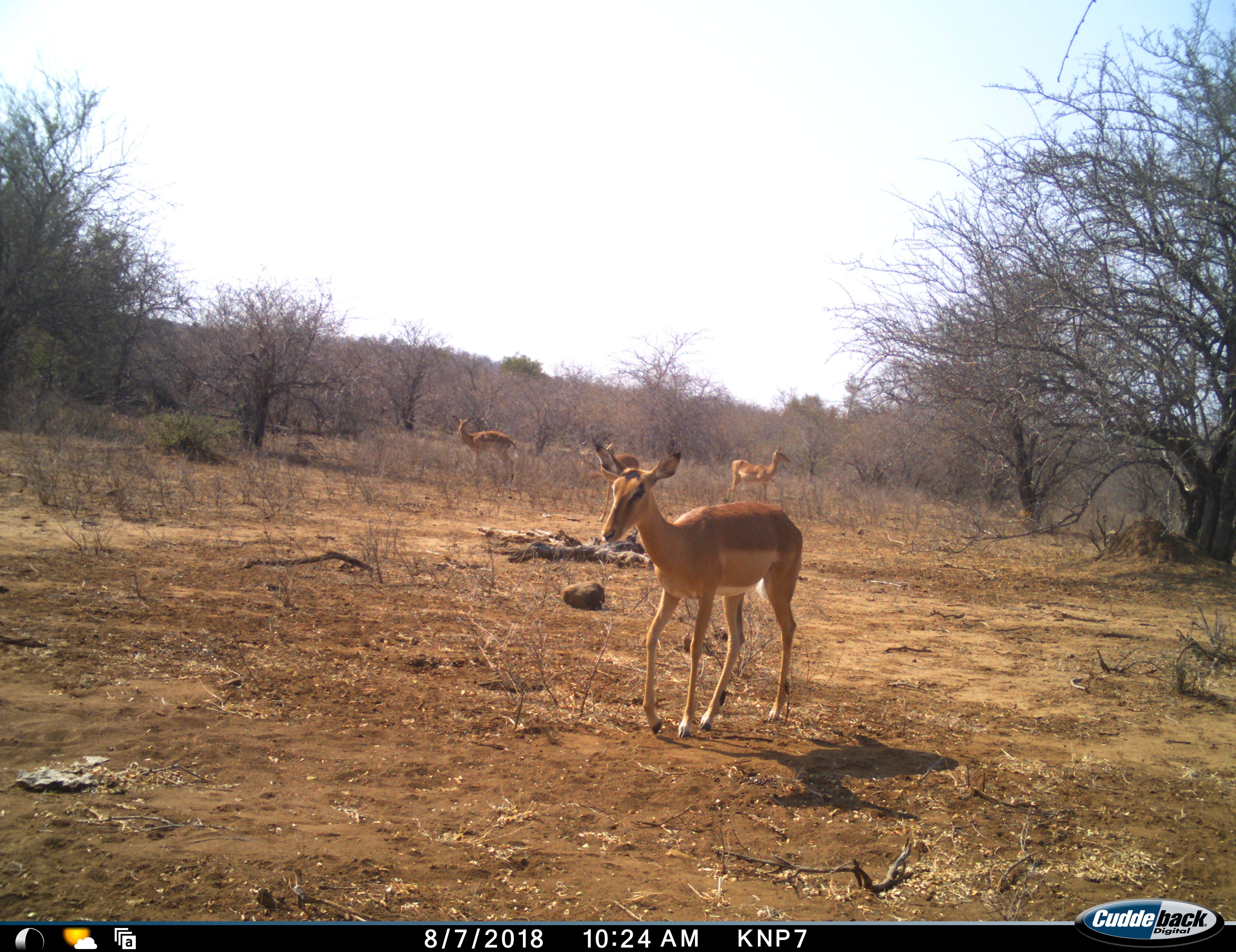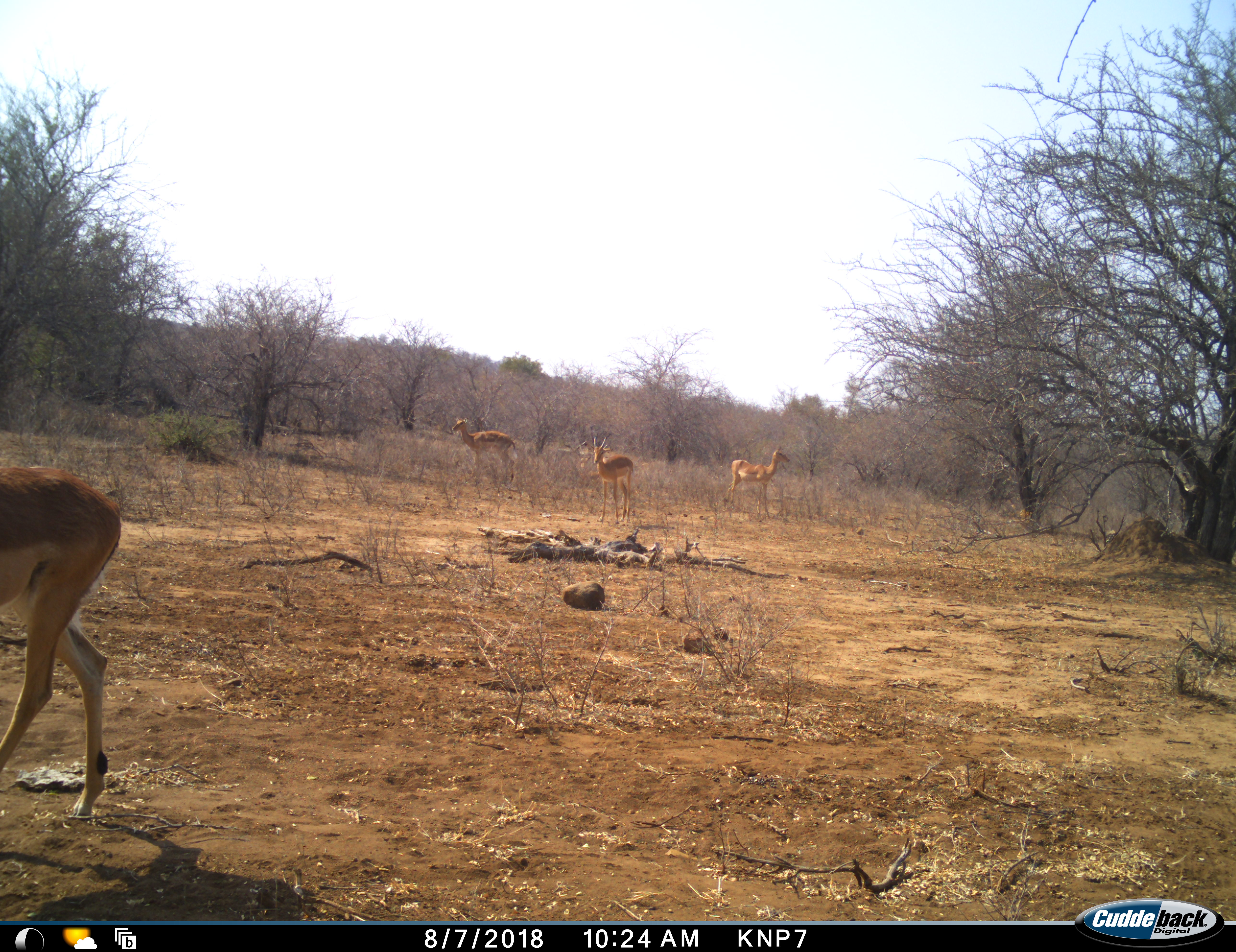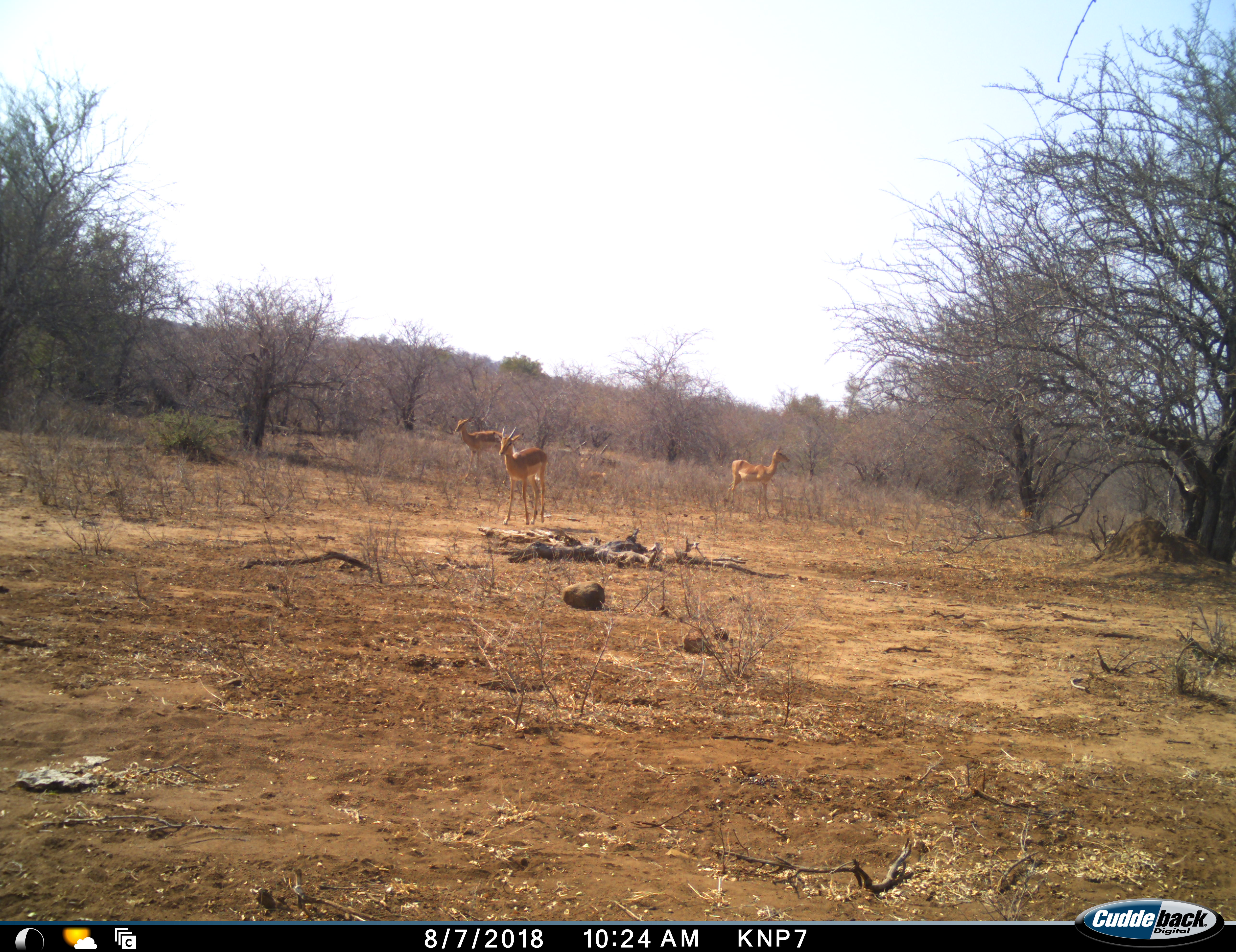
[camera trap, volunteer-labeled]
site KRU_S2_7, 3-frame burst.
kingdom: Animalia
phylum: Chordata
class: Mammalia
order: Artiodactyla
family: Bovidae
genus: Aepyceros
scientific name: Aepyceros melampus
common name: impala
Impala (Aepyceros melampus), count 4. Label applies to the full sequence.